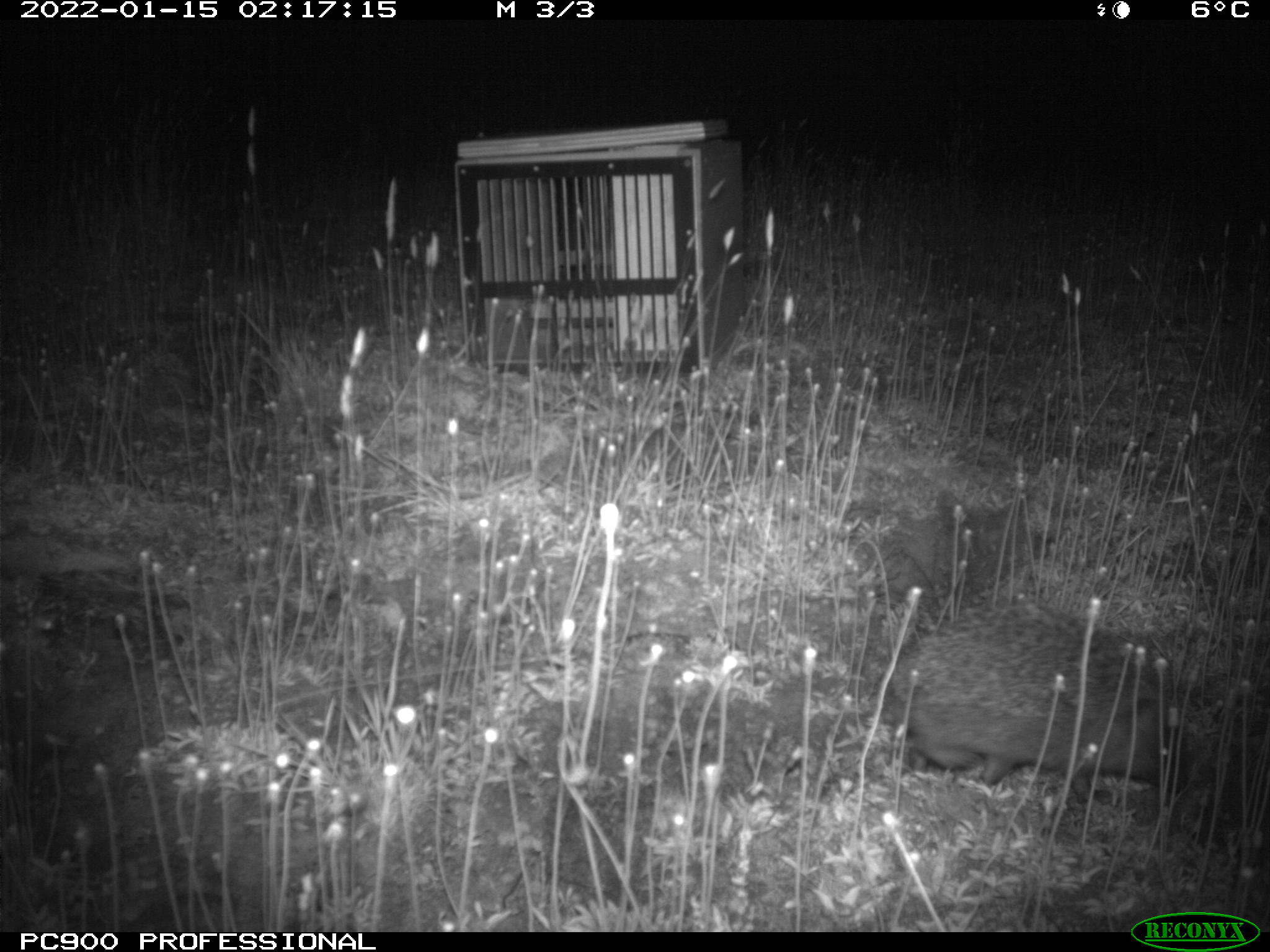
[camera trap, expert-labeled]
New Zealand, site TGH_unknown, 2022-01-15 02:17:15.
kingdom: Animalia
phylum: Chordata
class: Mammalia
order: Eulipotyphla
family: Erinaceidae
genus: Erinaceus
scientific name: Erinaceus europaeus europaeus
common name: european hedgehog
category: hedgehog